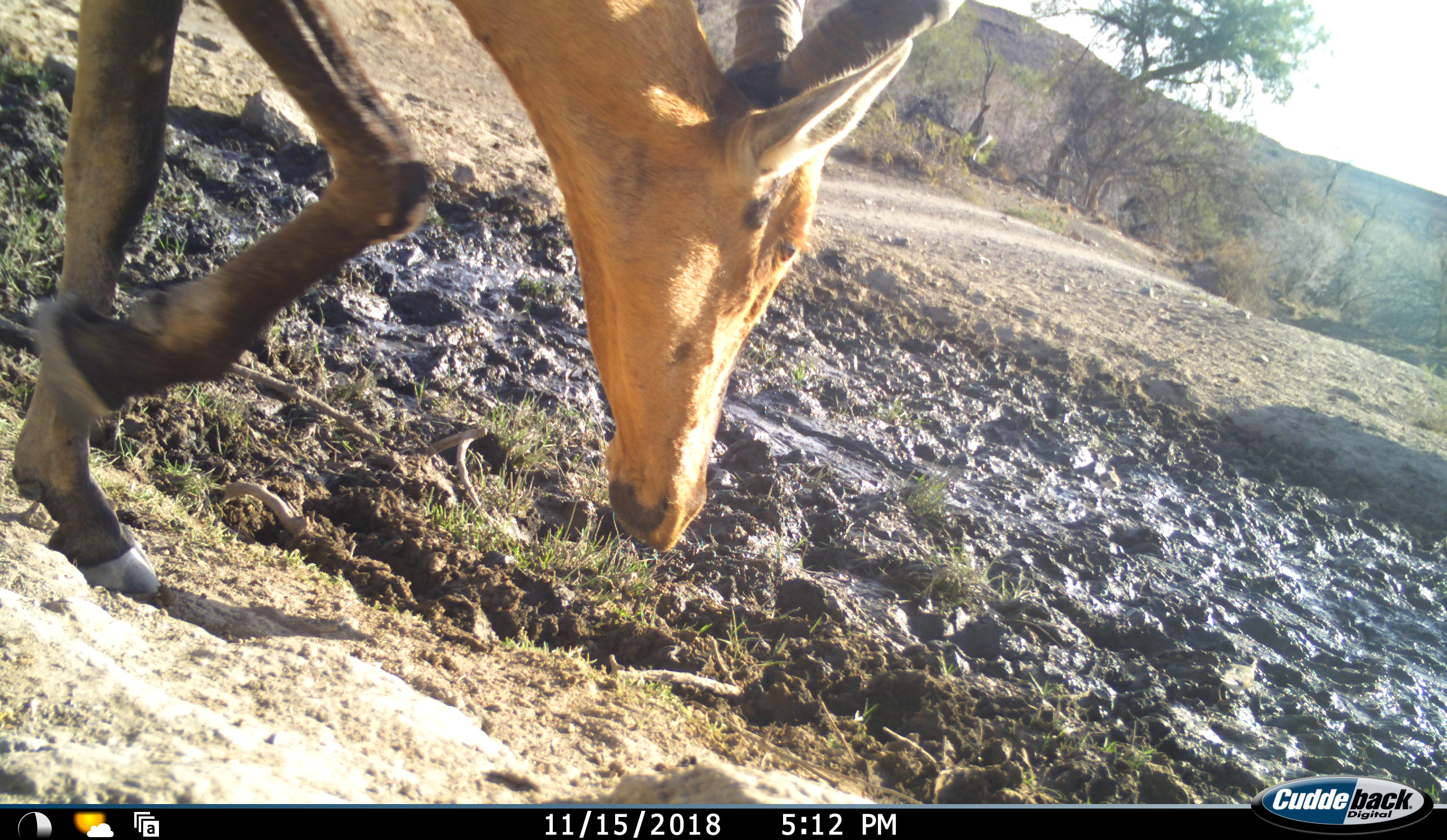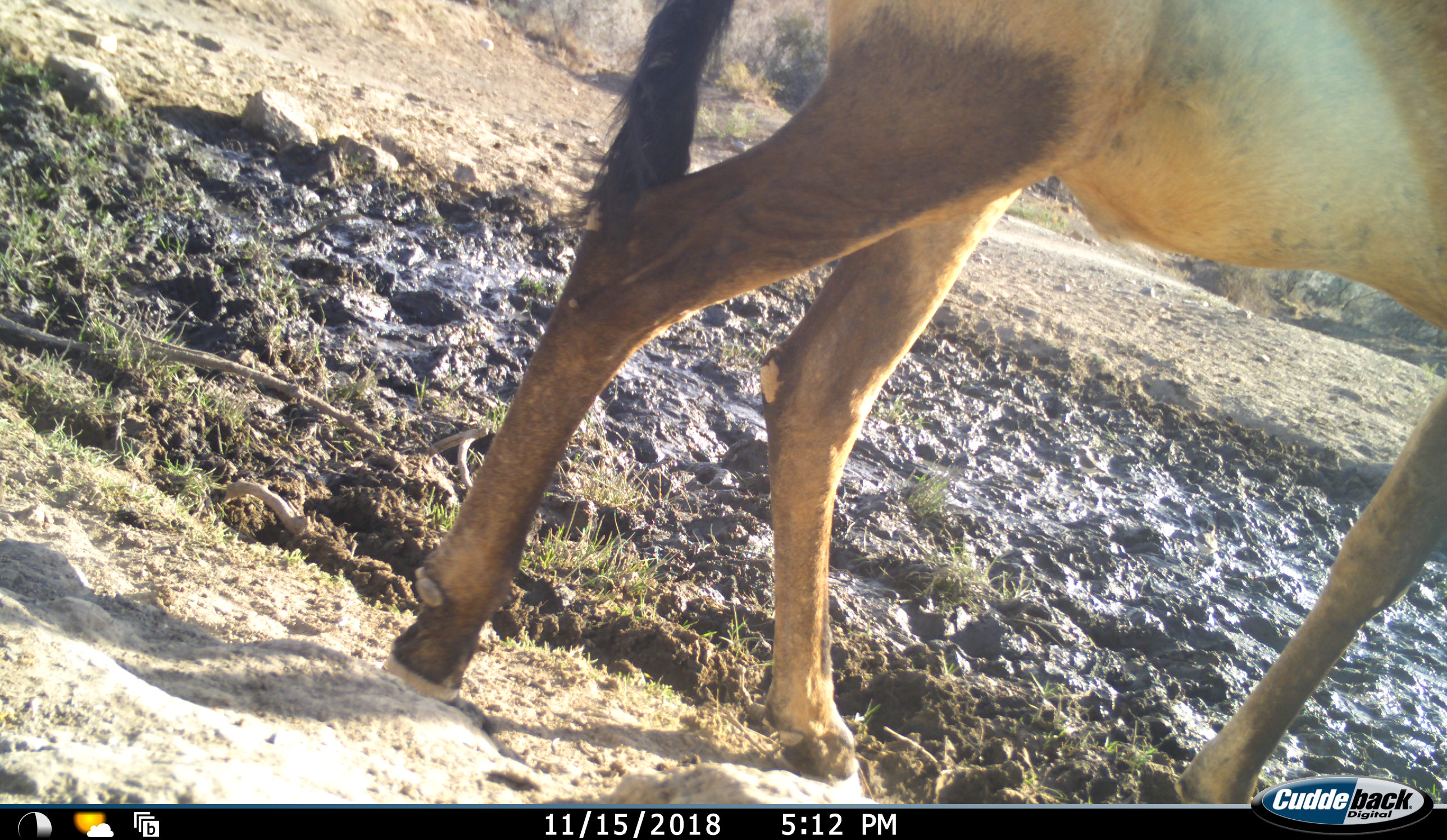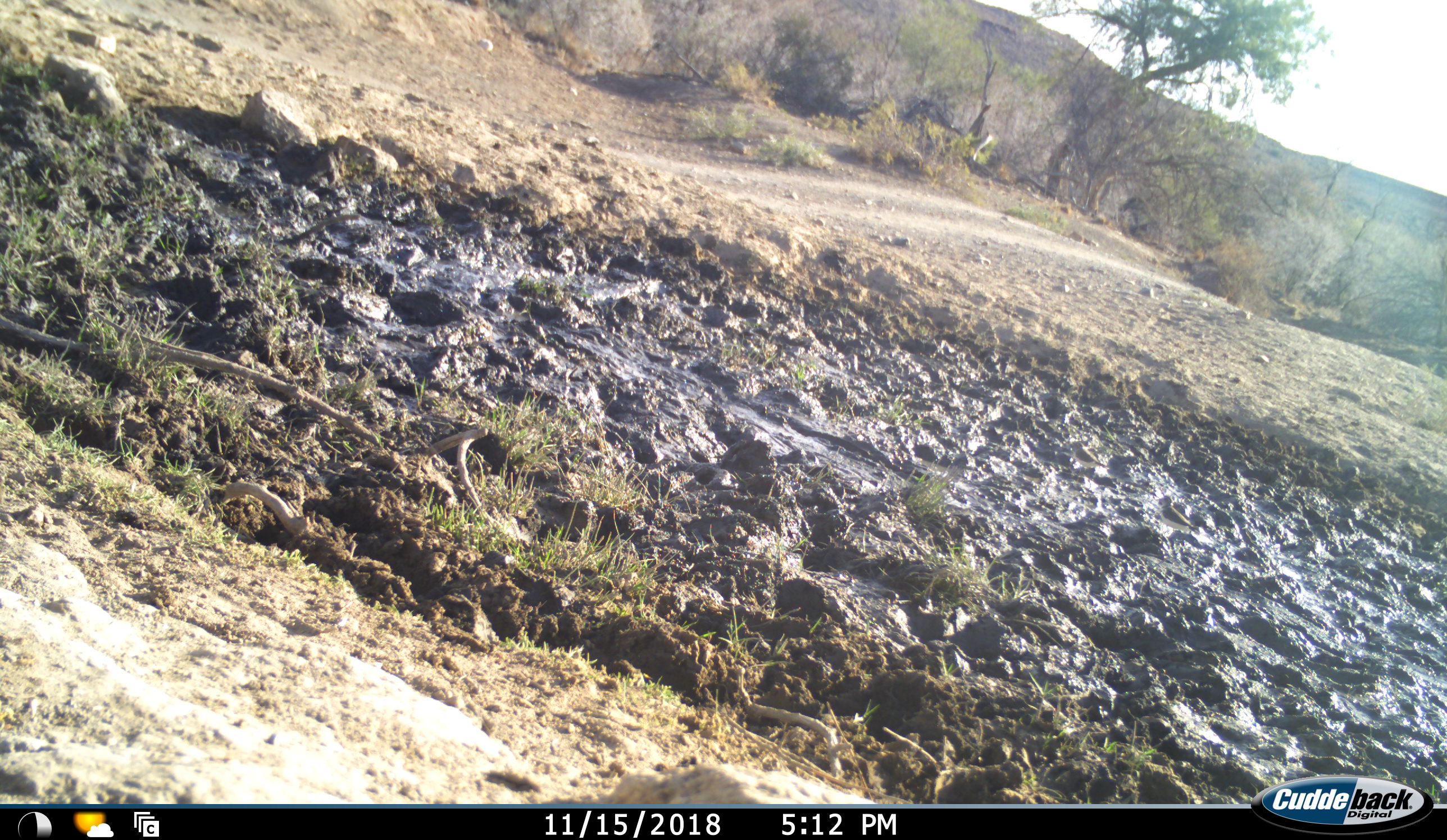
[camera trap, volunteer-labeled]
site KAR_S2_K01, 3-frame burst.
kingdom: Animalia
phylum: Chordata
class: Mammalia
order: Artiodactyla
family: Bovidae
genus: Alcelaphus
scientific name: Alcelaphus buselaphus caama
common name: red hartebeest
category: hartebeestred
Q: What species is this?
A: Hartebeestred (red hartebeest) (Alcelaphus buselaphus caama).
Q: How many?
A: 1.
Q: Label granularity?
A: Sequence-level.